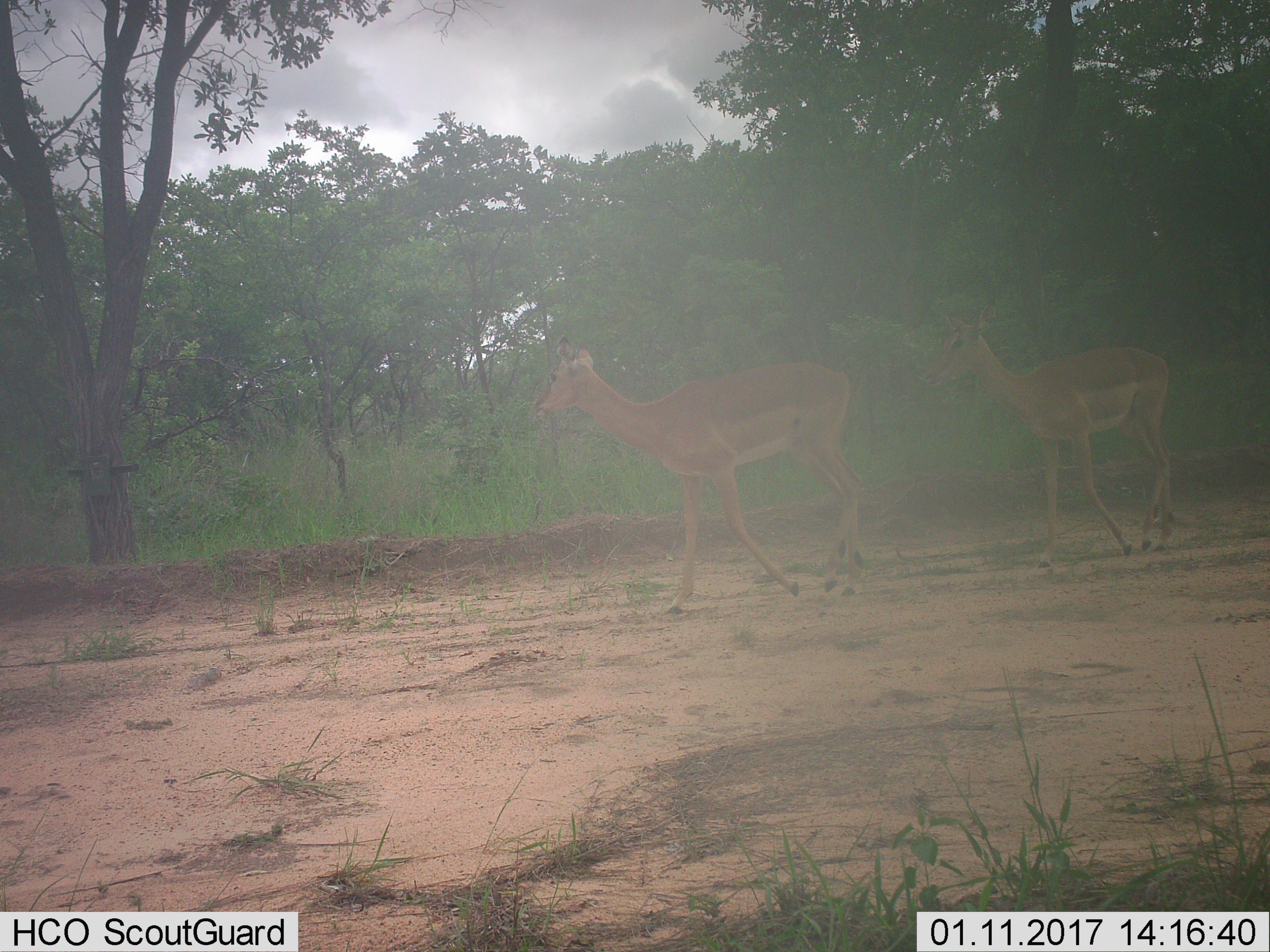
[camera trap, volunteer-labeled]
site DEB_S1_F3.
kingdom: Animalia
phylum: Chordata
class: Mammalia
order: Artiodactyla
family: Bovidae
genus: Aepyceros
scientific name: Aepyceros melampus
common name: impala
Impala (Aepyceros melampus), count 2. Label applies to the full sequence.